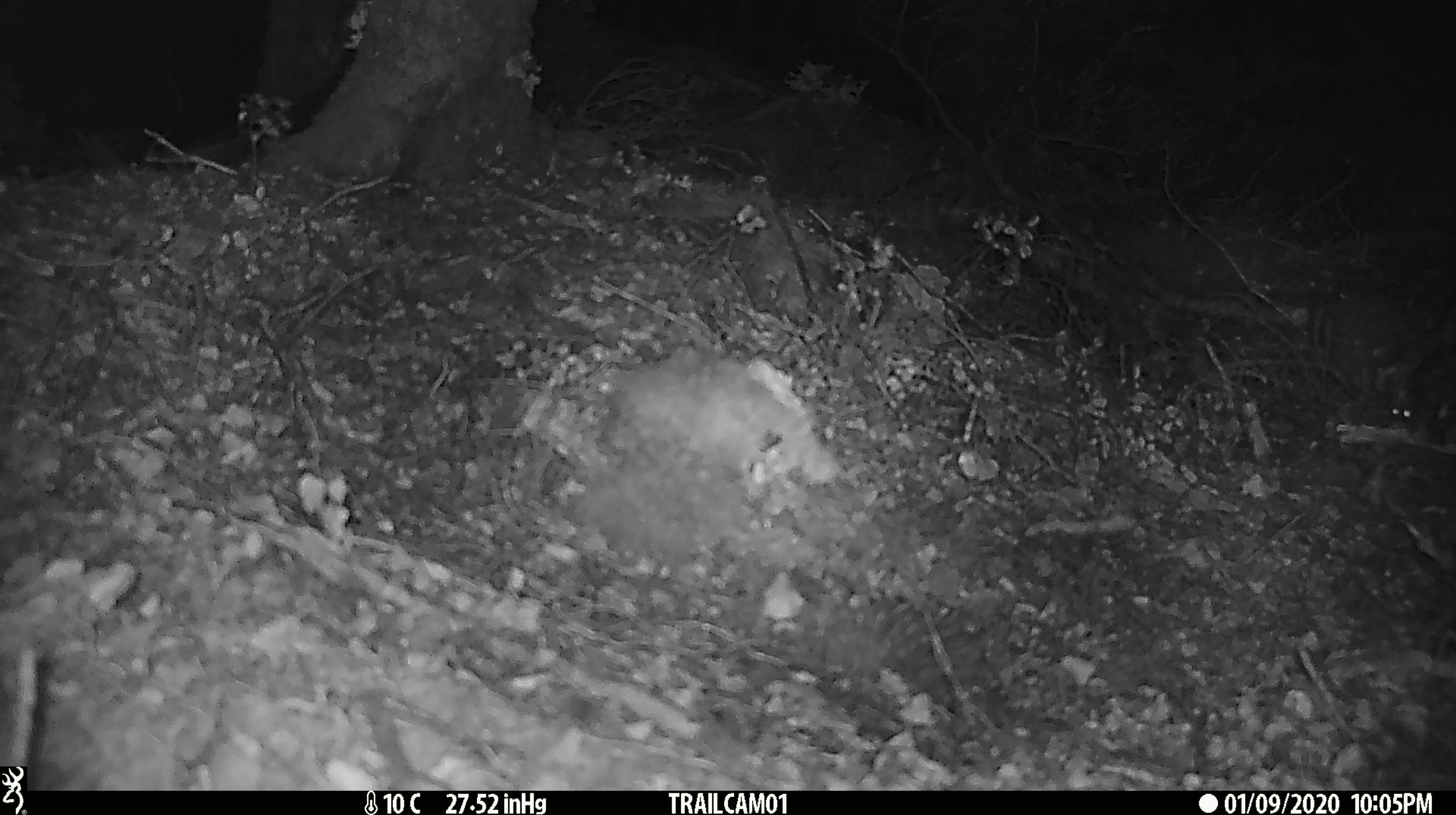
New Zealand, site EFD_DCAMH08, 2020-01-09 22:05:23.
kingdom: Animalia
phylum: Chordata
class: Mammalia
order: Rodentia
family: Muridae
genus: Mus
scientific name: Mus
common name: mouse